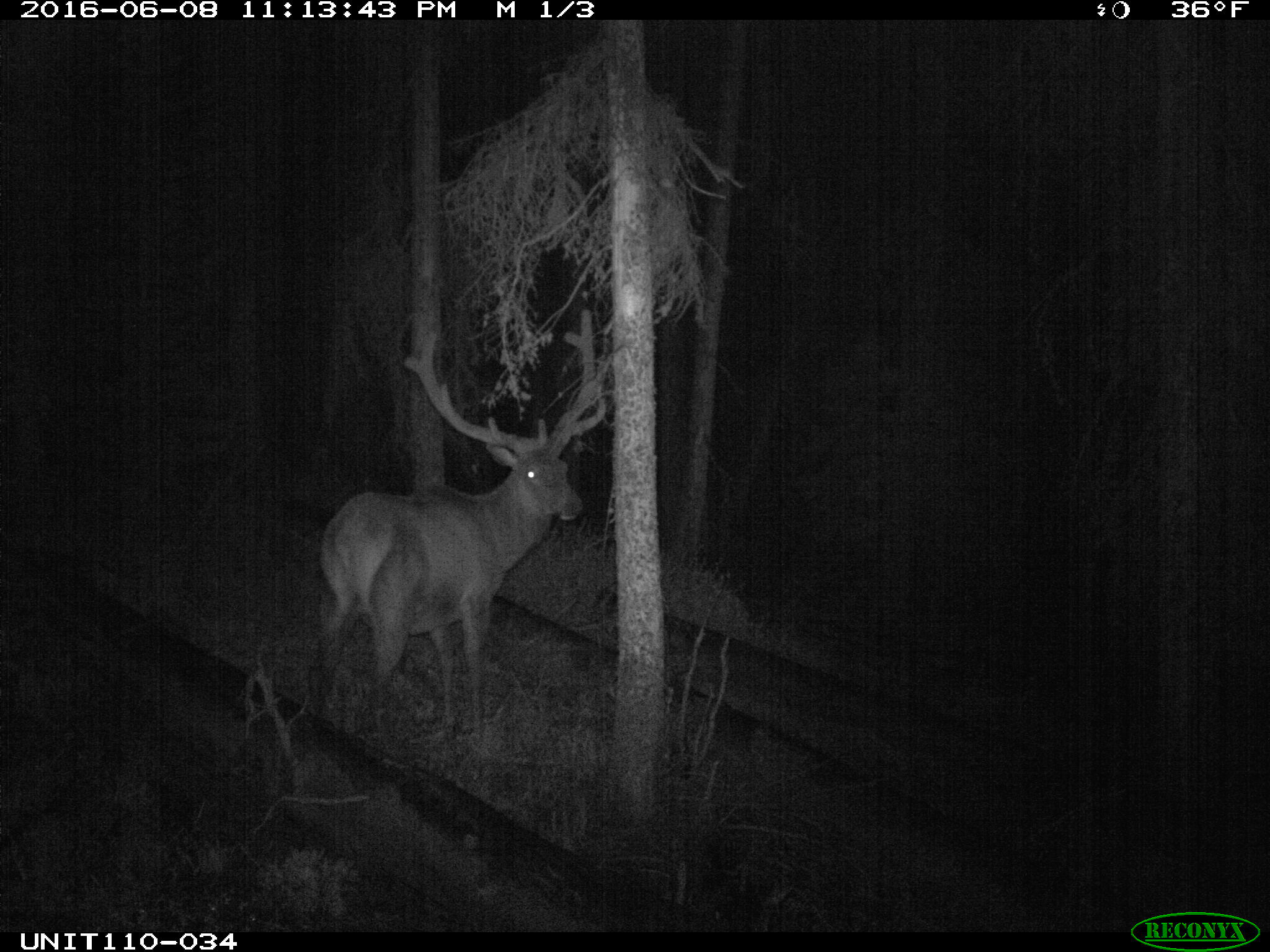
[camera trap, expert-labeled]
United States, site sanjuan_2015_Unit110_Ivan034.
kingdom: Animalia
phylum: Chordata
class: Mammalia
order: Artiodactyla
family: Cervidae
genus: Cervus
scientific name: Cervus elaphus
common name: red deer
Cervus elaphus (red deer).